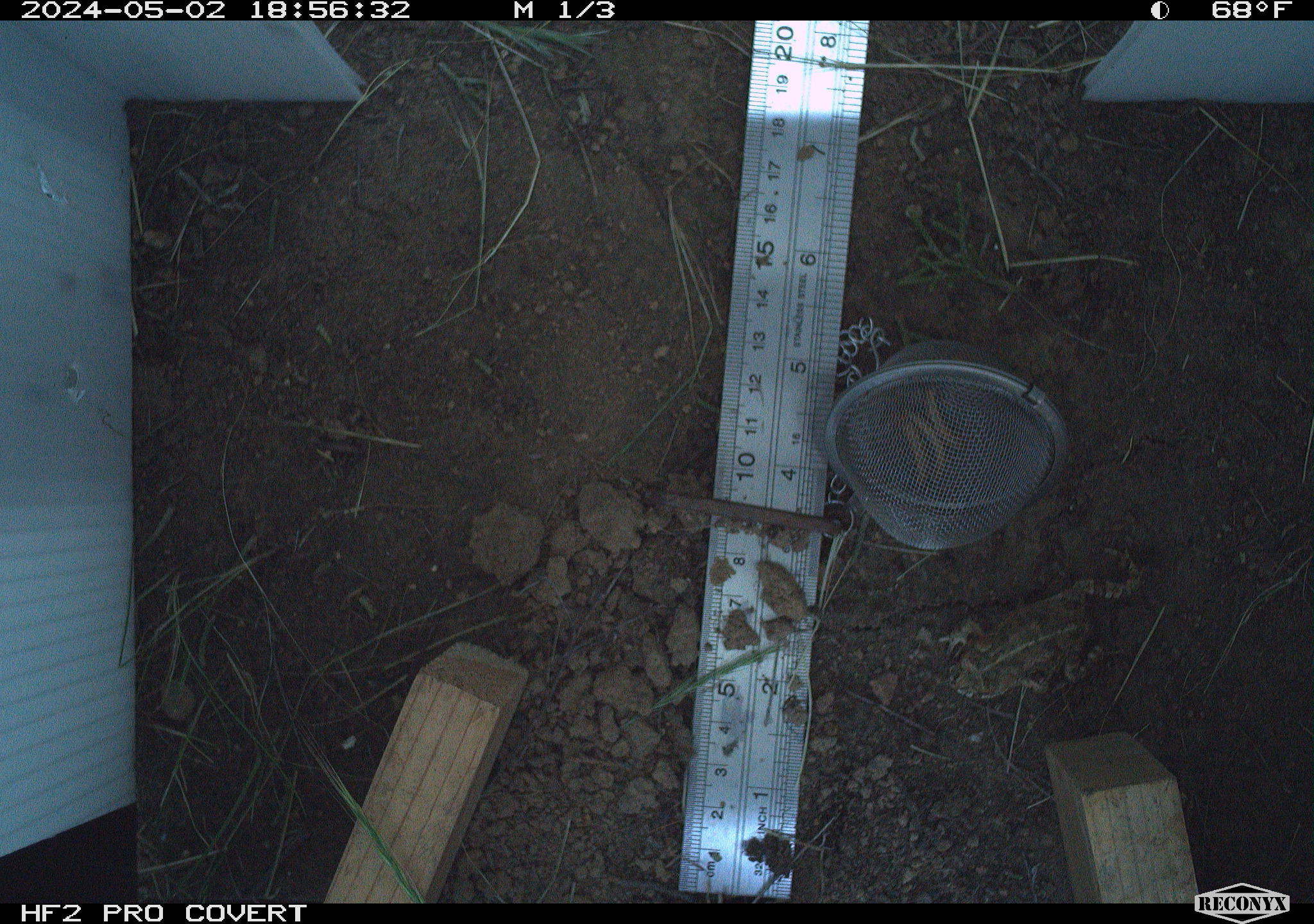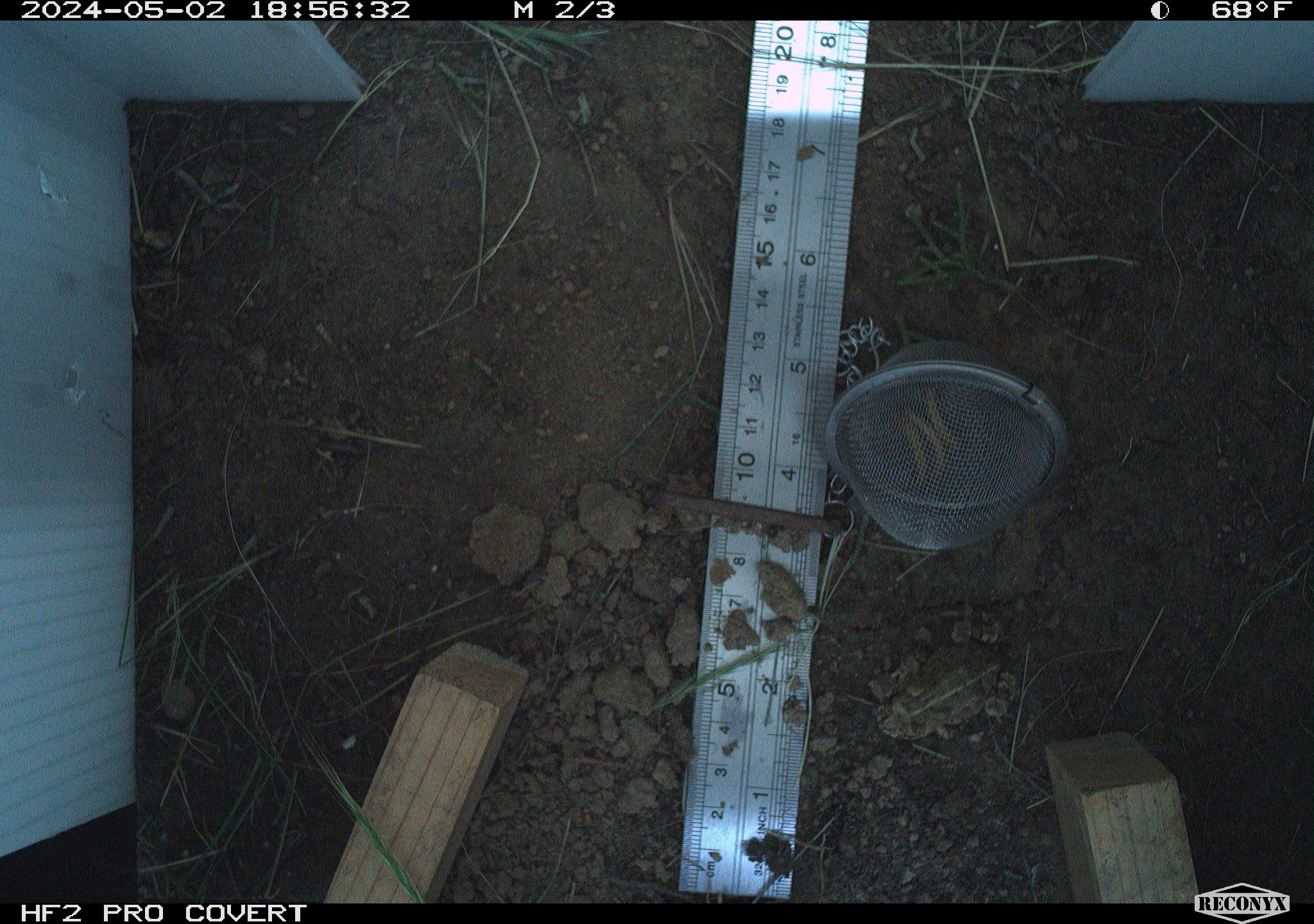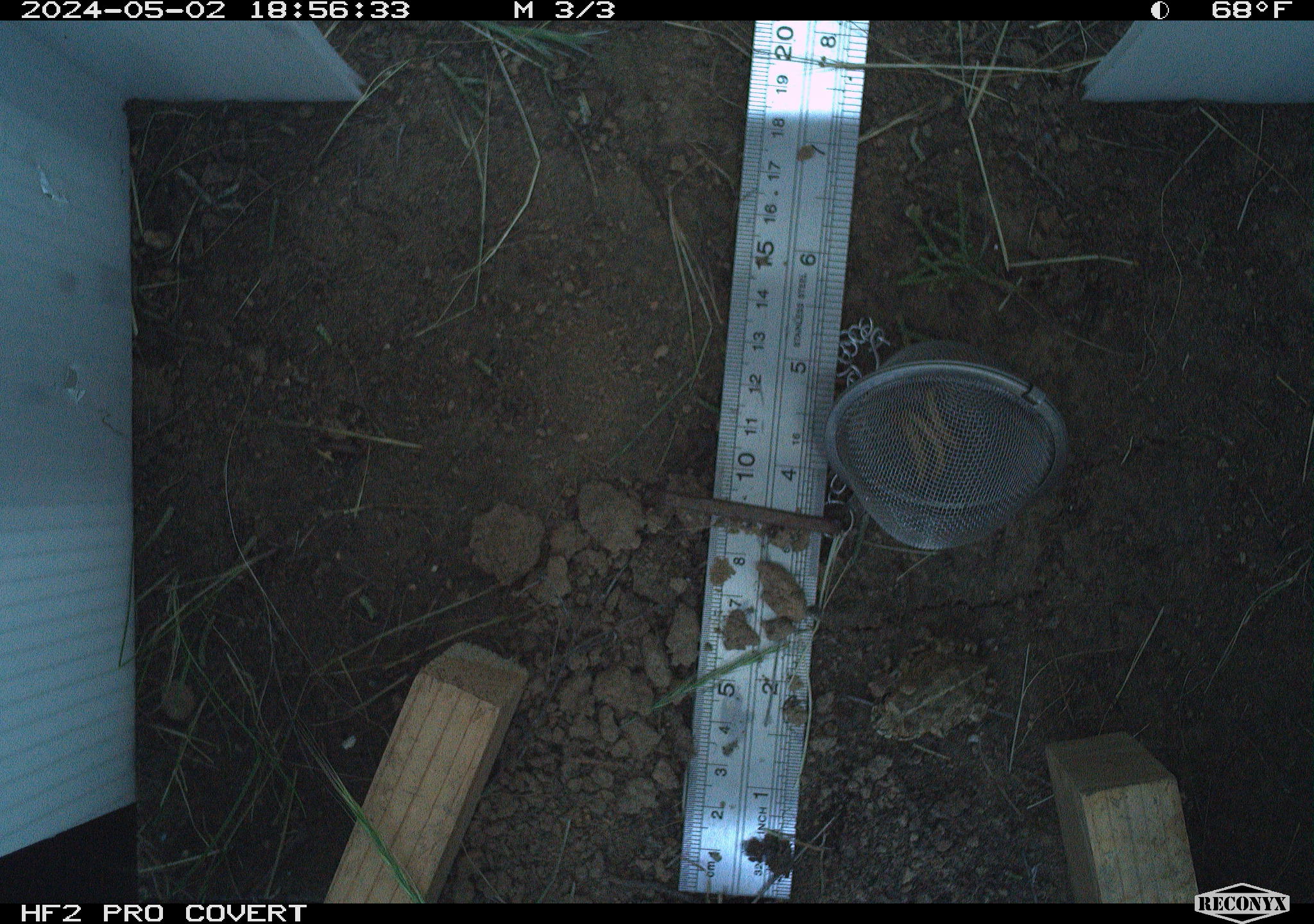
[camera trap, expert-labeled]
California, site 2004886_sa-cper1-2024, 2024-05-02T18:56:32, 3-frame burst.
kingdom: Animalia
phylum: Chordata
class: Amphibia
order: Anura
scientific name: Anura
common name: frogs